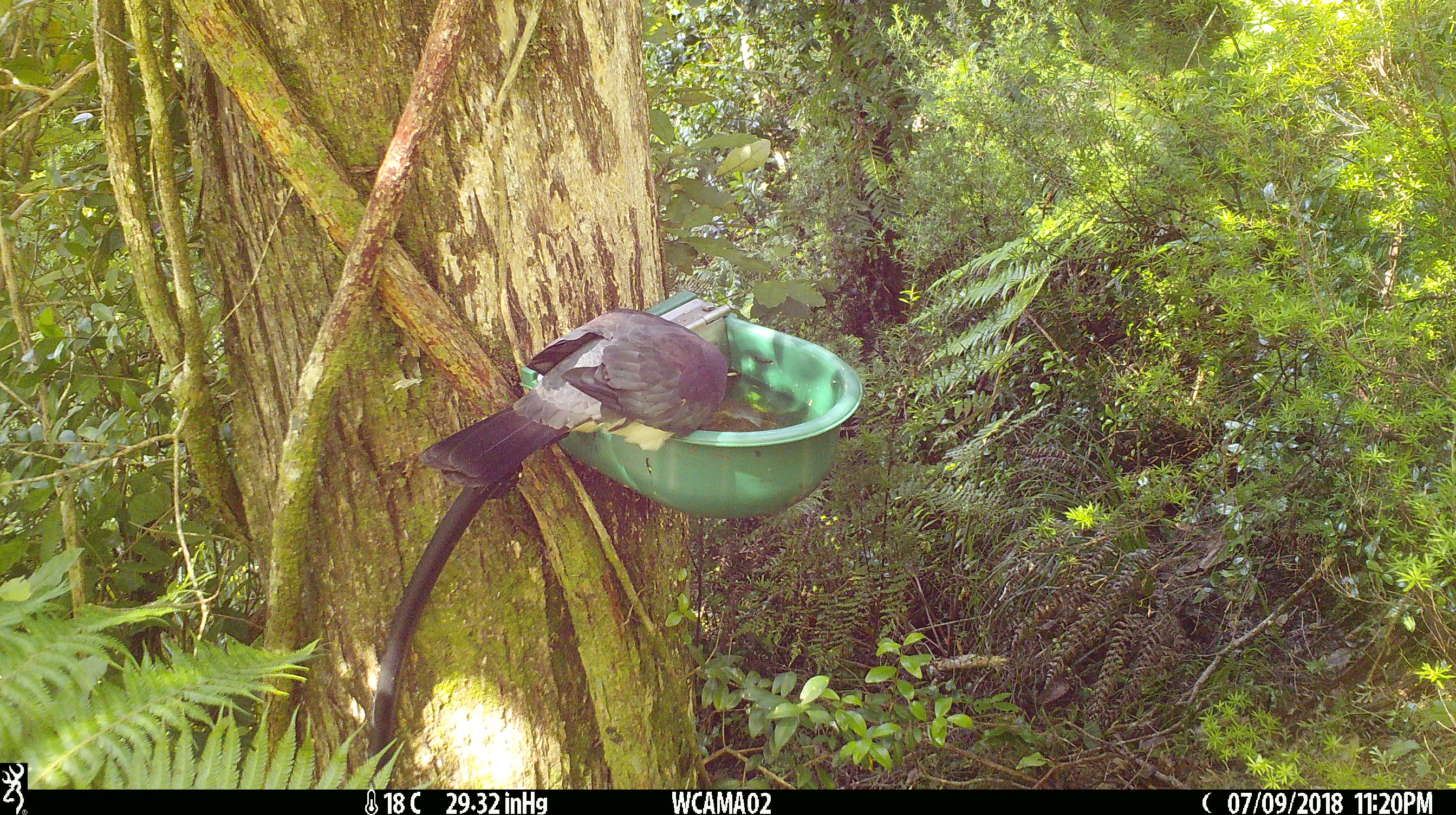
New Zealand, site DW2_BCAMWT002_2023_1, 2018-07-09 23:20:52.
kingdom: Animalia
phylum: Chordata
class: Aves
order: Columbiformes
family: Columbidae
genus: Hemiphaga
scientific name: Hemiphaga novaeseelandiae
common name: new zealand pigeon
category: kereru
Kereru (new zealand pigeon) (Hemiphaga novaeseelandiae).